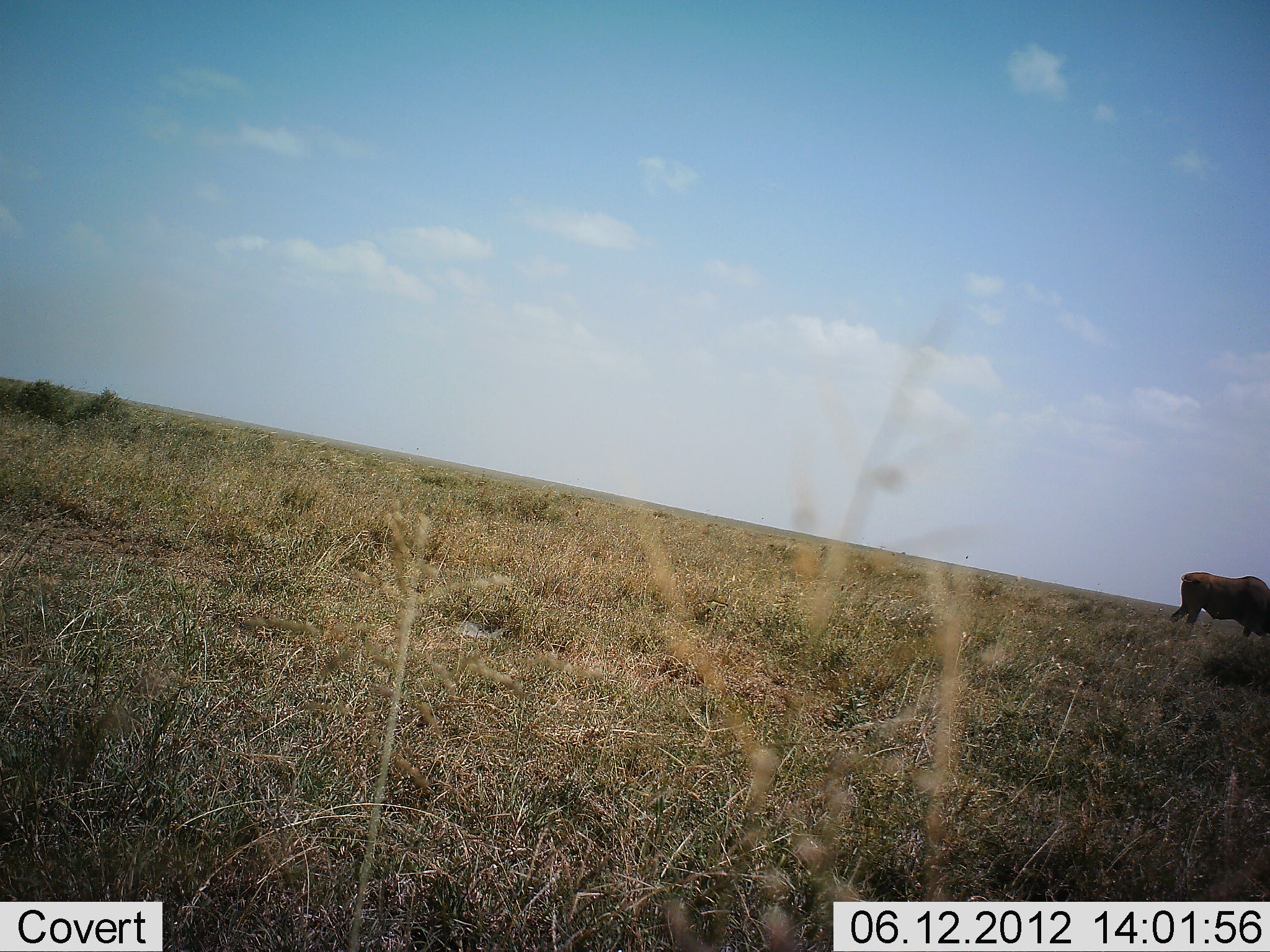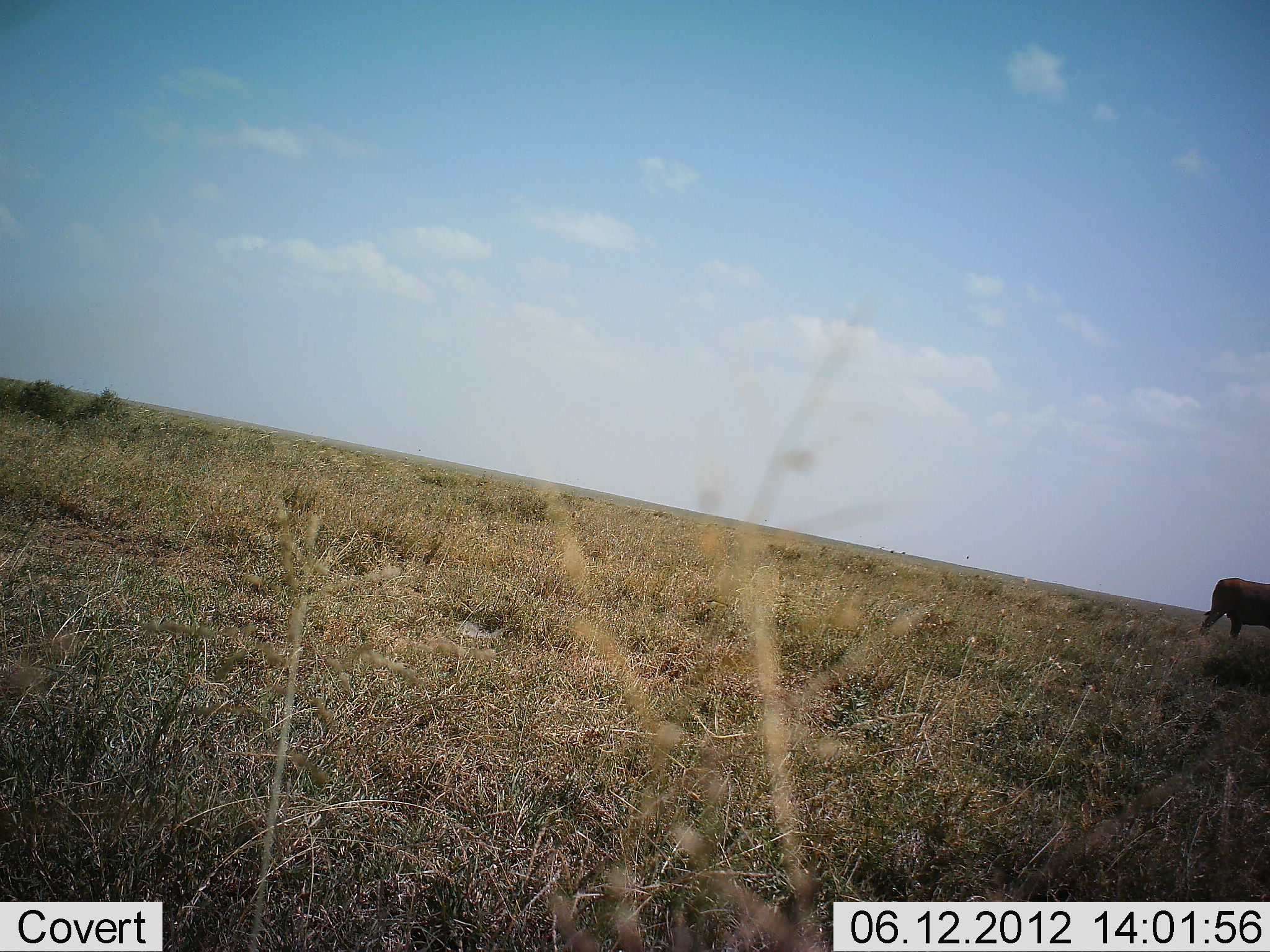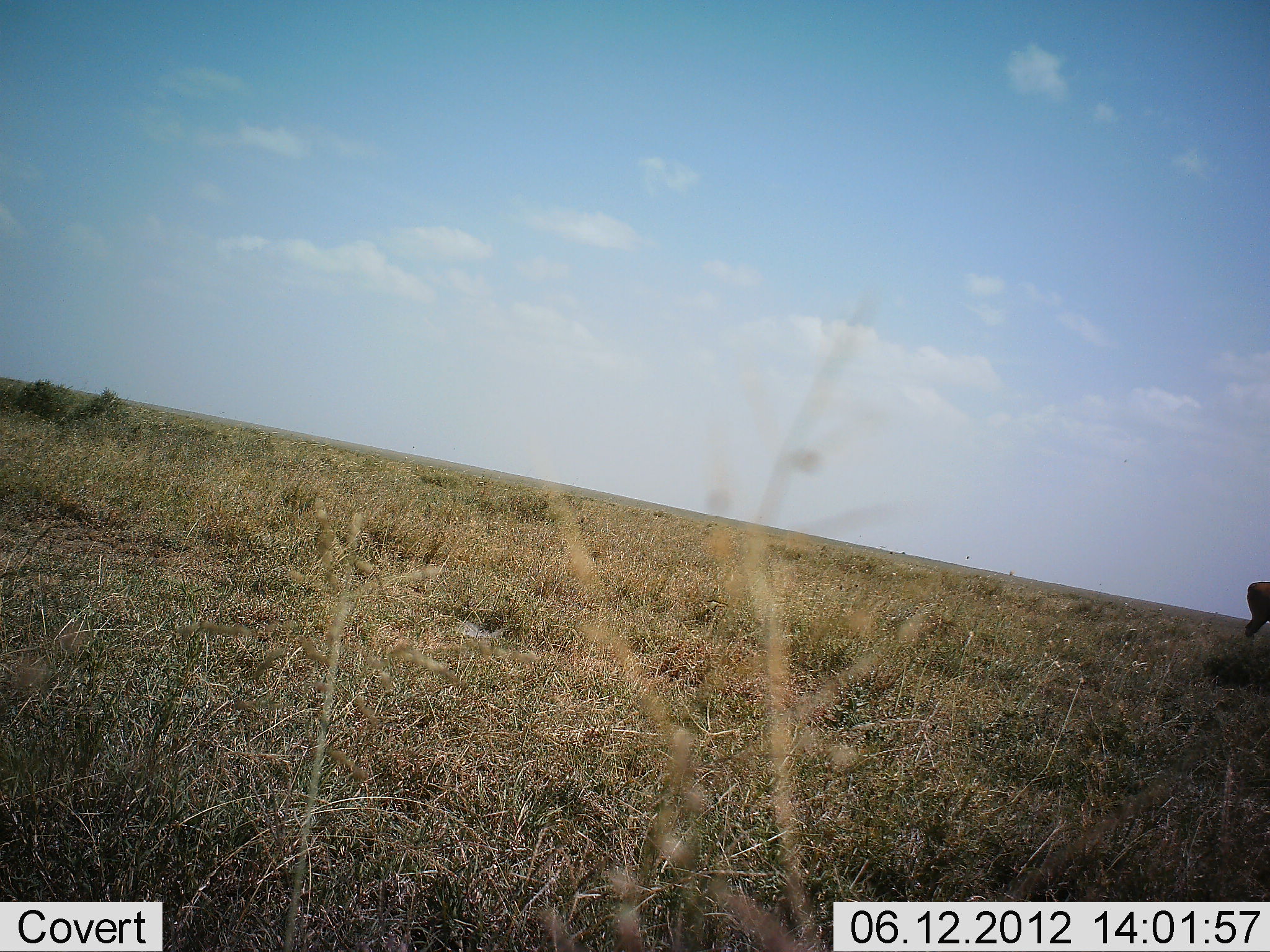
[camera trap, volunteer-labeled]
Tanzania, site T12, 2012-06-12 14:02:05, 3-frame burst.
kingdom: Animalia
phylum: Chordata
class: Mammalia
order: Artiodactyla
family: Bovidae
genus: Connochaetes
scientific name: Connochaetes taurinus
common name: blue wildebeest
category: wildebeest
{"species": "wildebeest (blue wildebeest) (Connochaetes taurinus)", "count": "1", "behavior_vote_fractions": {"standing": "10%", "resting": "0%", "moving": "90%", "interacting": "0%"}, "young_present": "0%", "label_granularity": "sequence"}